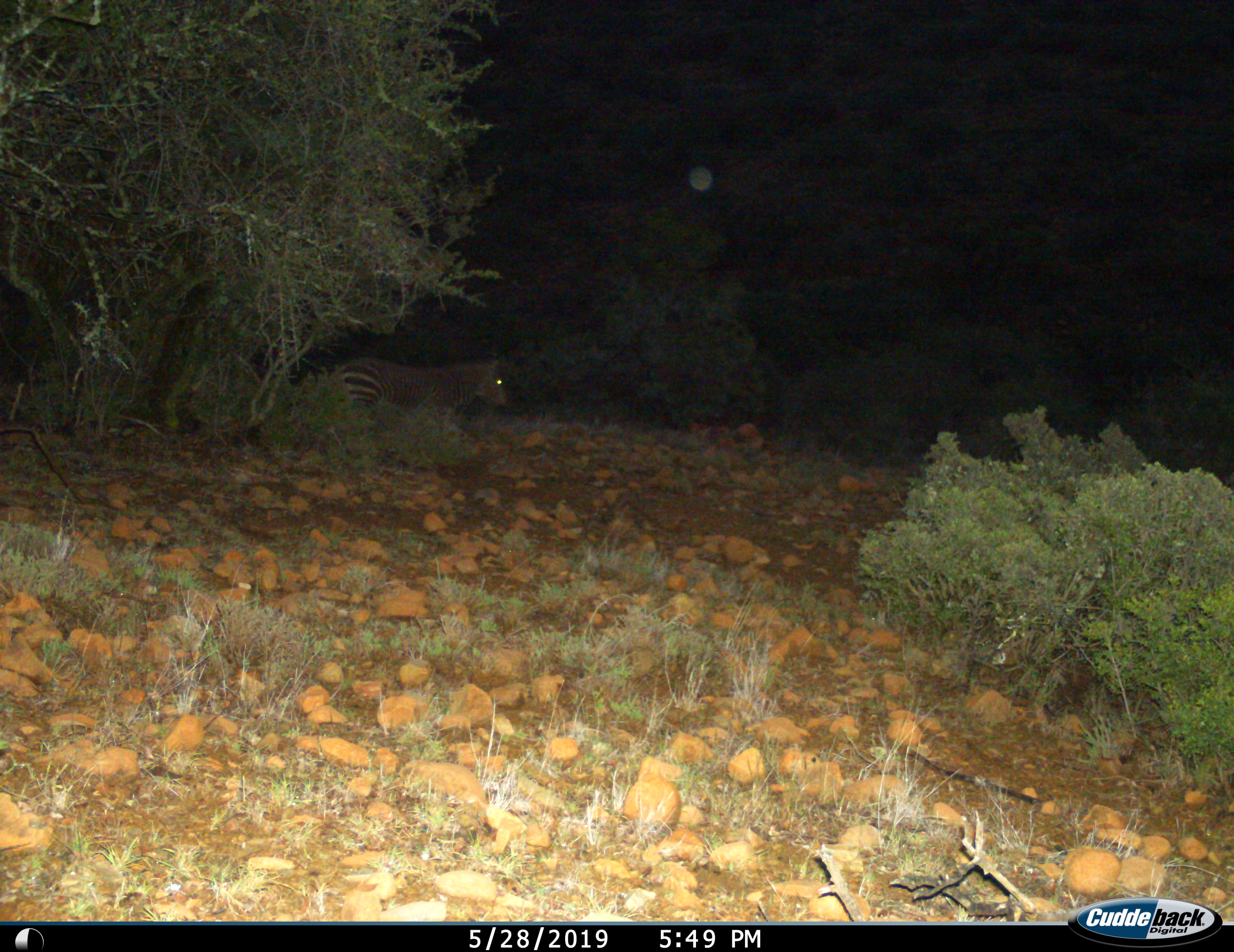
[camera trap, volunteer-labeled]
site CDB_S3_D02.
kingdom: Animalia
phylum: Chordata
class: Mammalia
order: Perissodactyla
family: Equidae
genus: Equus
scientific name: Equus zebra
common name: mountain zebra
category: zebramountain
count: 1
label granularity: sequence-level